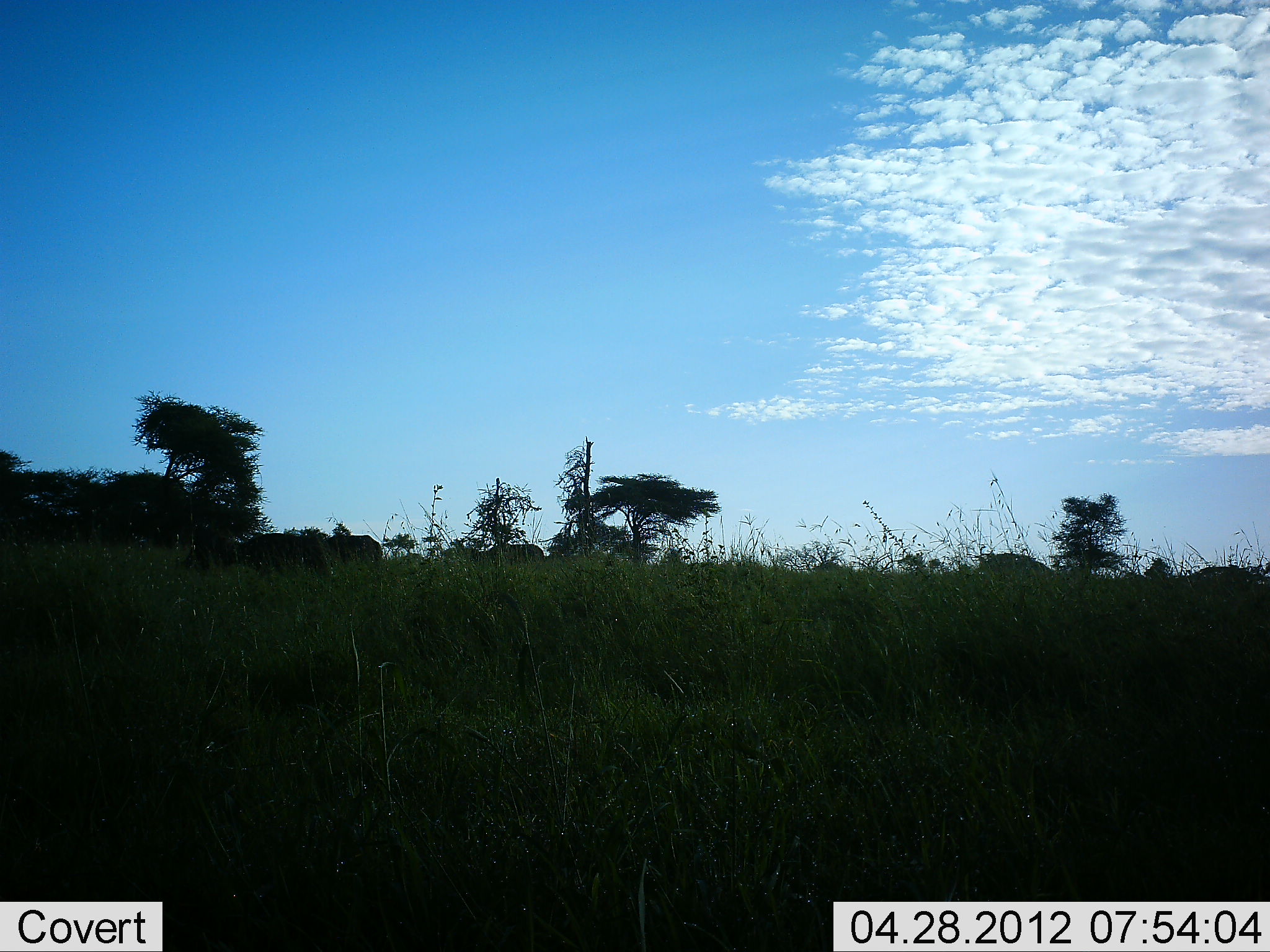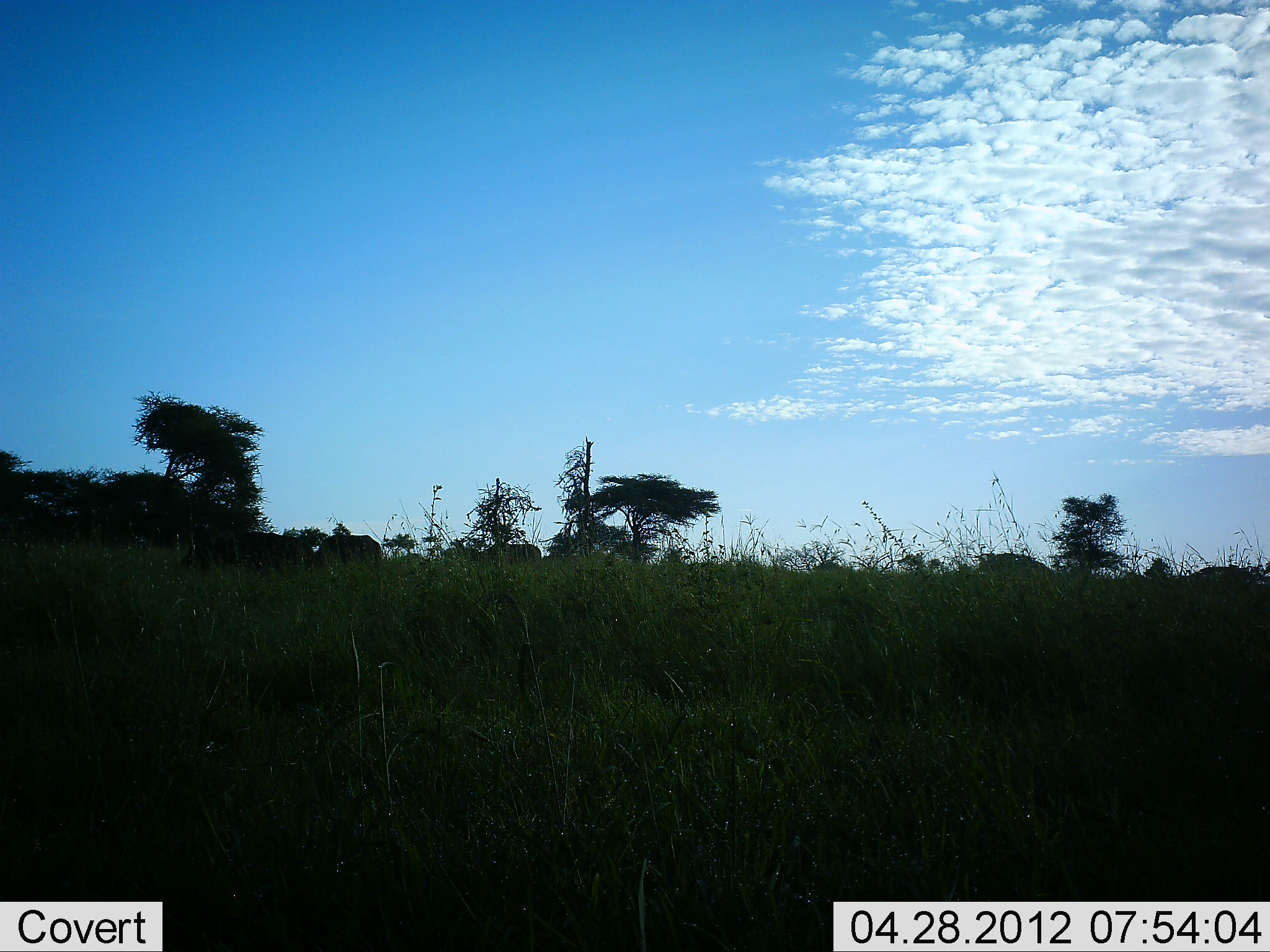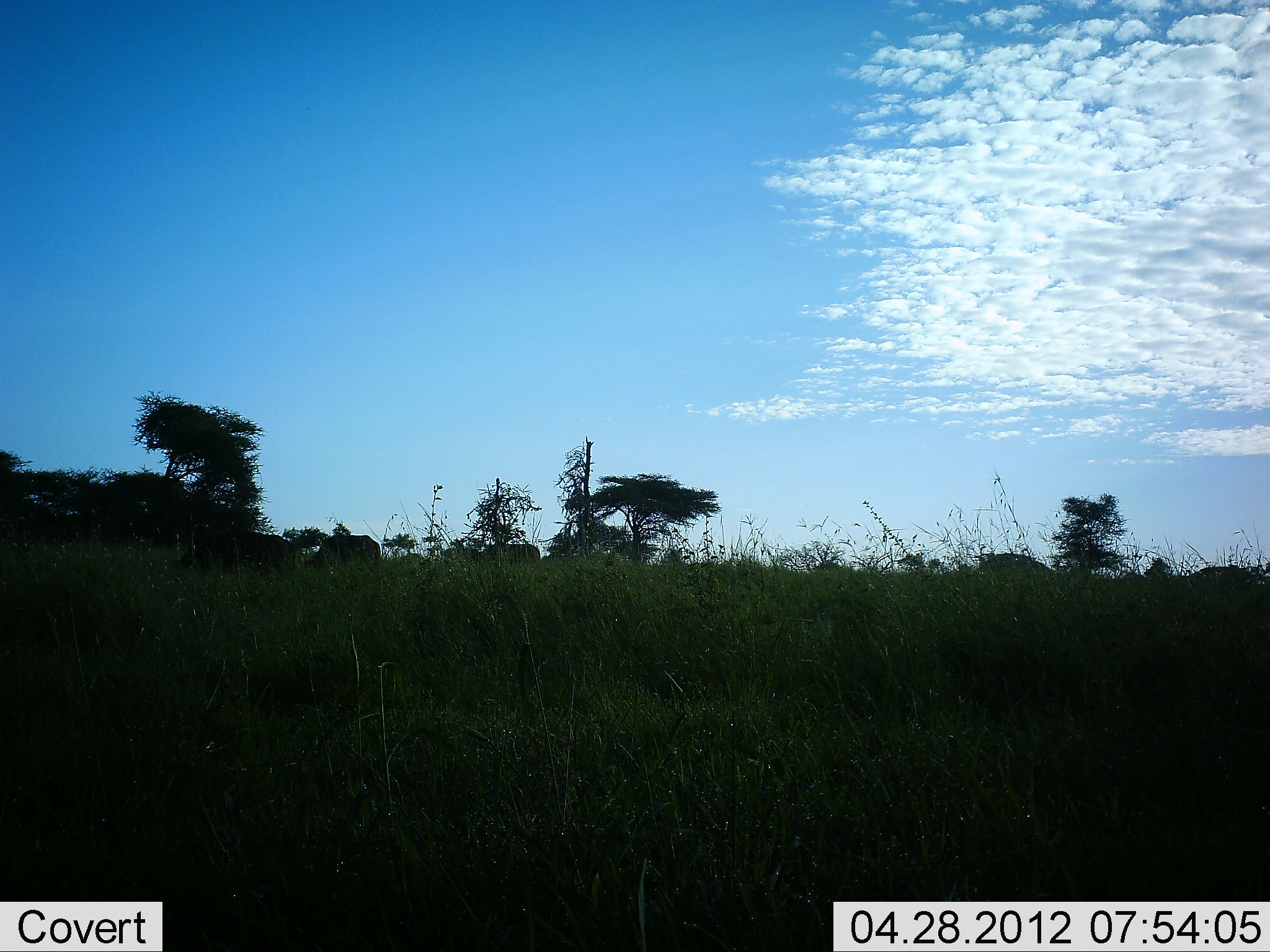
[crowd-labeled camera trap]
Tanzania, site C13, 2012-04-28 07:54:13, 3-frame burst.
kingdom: Animalia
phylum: Chordata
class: Mammalia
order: Artiodactyla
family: Bovidae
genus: Connochaetes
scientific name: Connochaetes taurinus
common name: blue wildebeest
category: wildebeest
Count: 3.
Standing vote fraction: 29%.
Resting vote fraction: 0%.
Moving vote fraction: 71%.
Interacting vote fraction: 0%.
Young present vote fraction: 0%.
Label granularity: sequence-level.